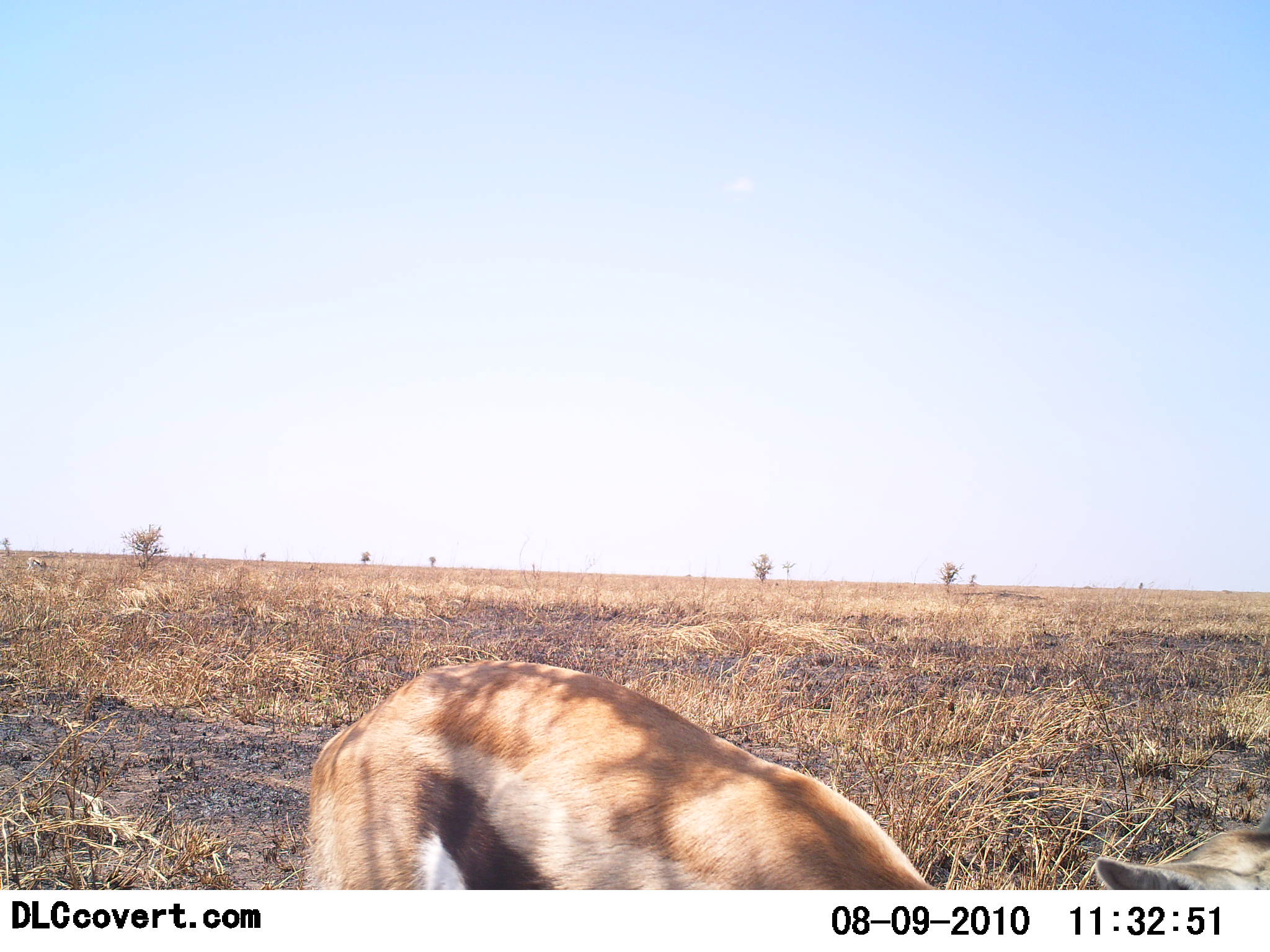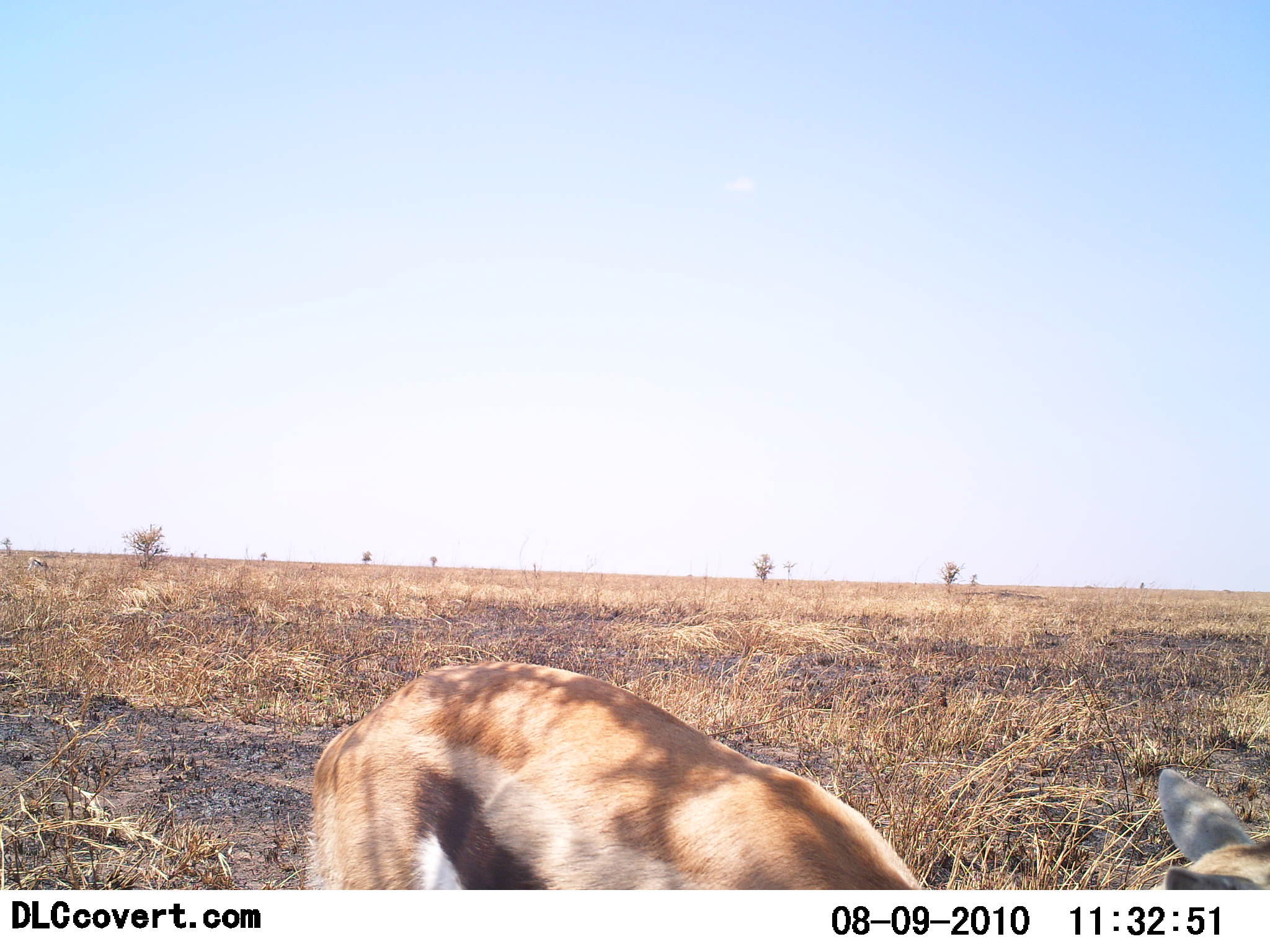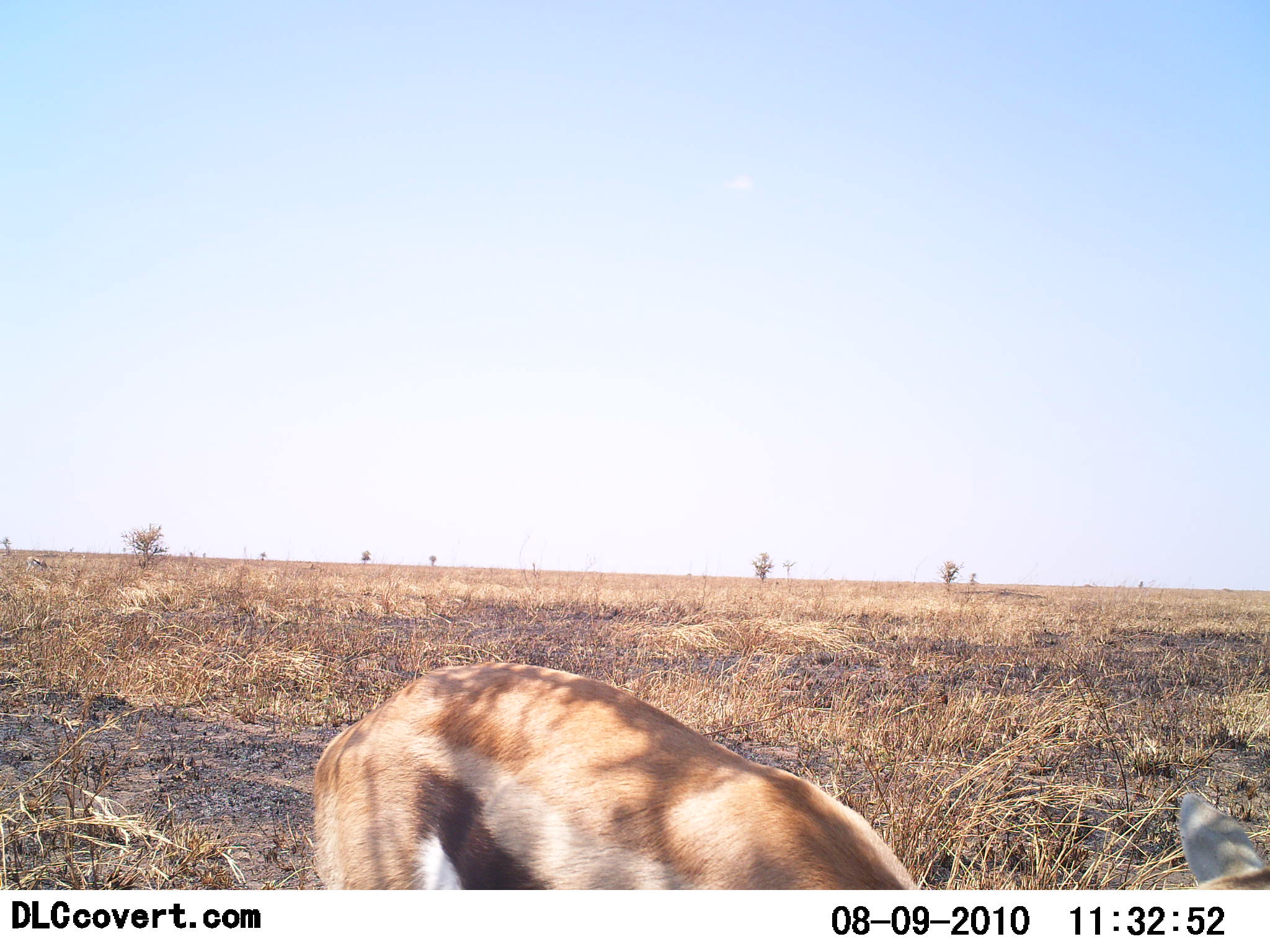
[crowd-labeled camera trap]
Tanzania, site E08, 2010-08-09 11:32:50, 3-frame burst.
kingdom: Animalia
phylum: Chordata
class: Mammalia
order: Artiodactyla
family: Bovidae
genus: Eudorcas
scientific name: Eudorcas thomsonii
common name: thomson's gazelle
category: gazellethomsons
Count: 1.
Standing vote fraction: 67%.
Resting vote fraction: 0%.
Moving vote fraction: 0%.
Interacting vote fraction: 0%.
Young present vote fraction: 0%.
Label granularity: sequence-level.